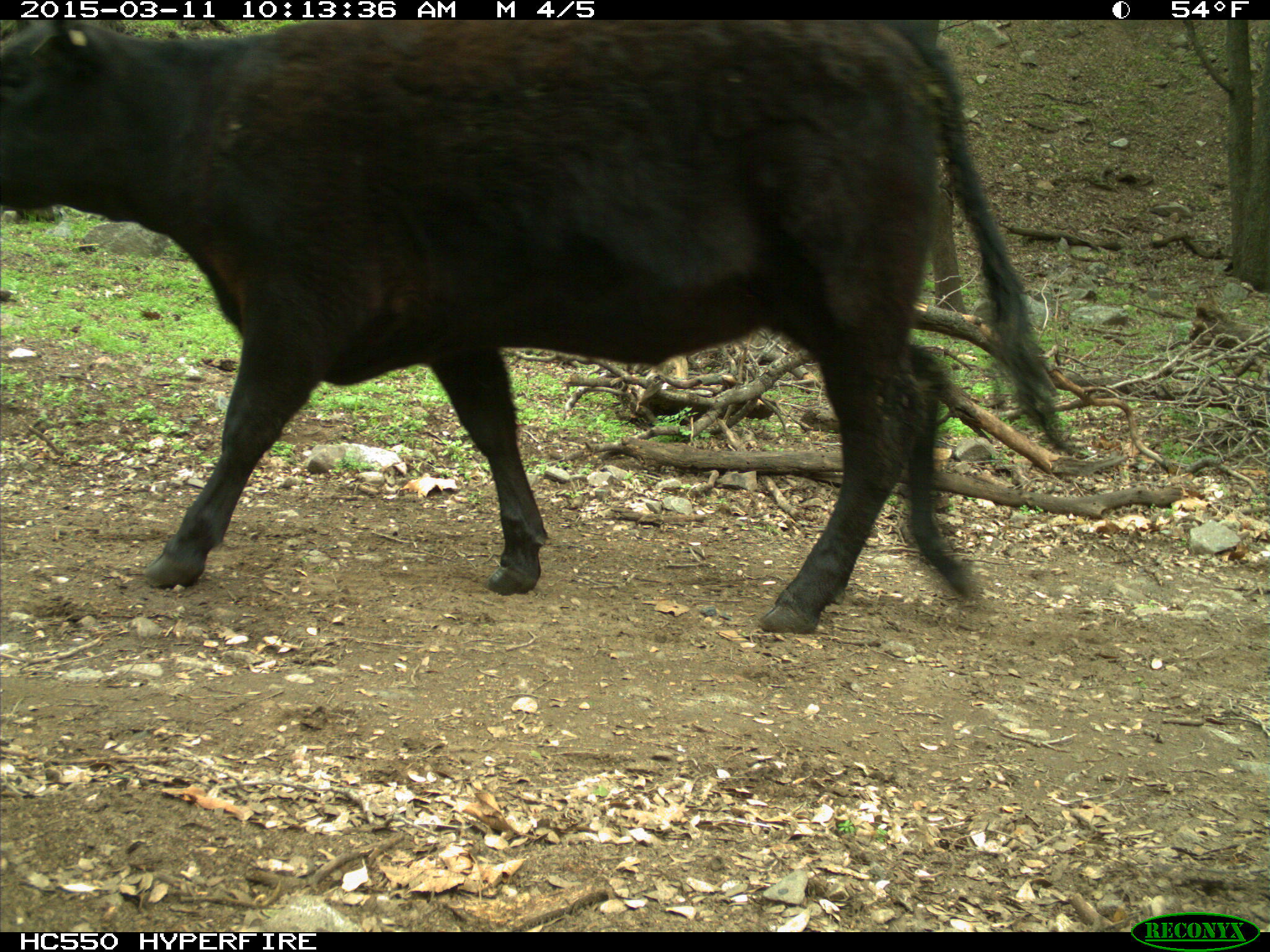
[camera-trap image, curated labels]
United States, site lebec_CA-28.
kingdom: Animalia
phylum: Chordata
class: Mammalia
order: Artiodactyla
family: Bovidae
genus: Bos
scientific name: Bos taurus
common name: domestic cow